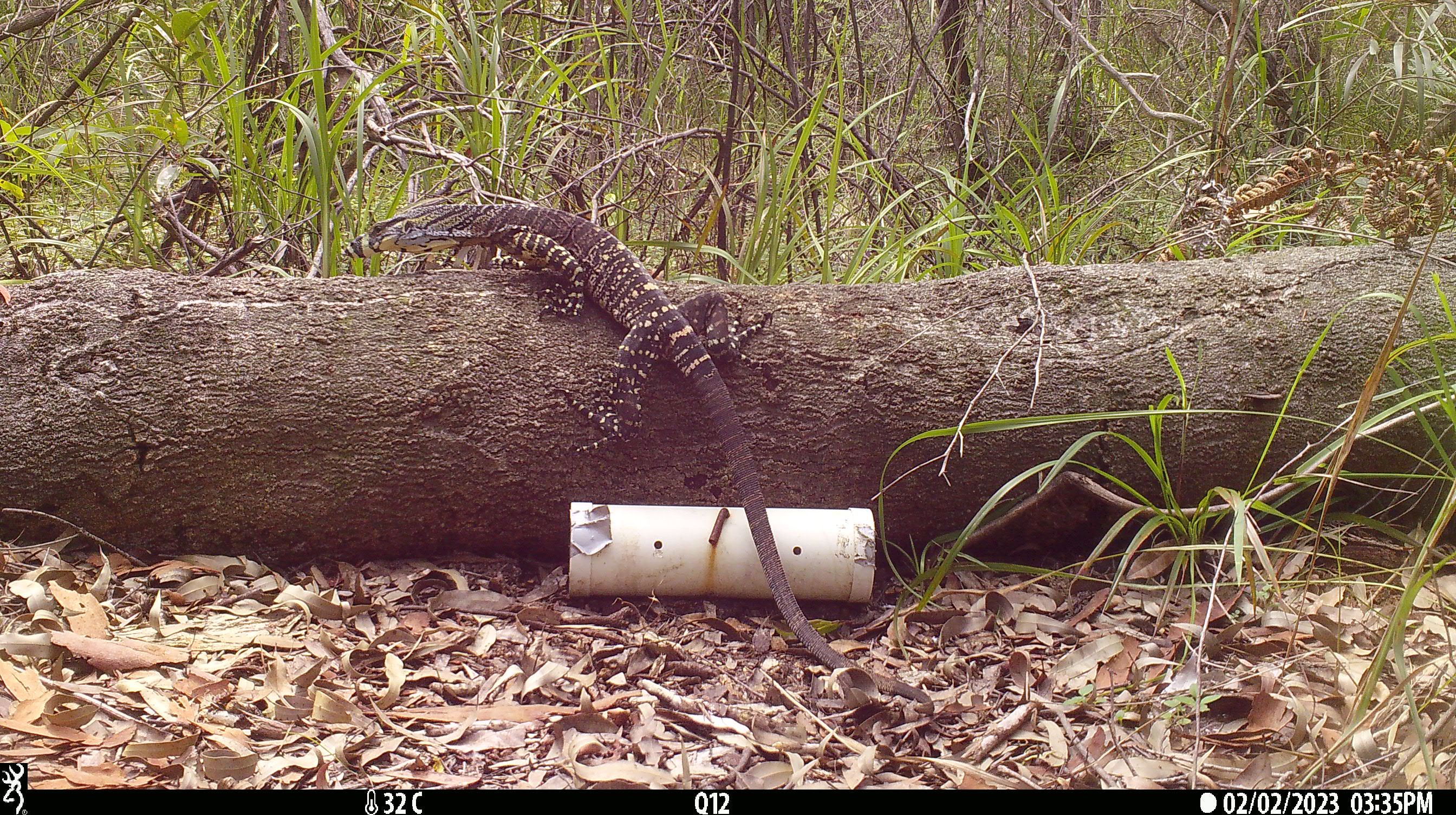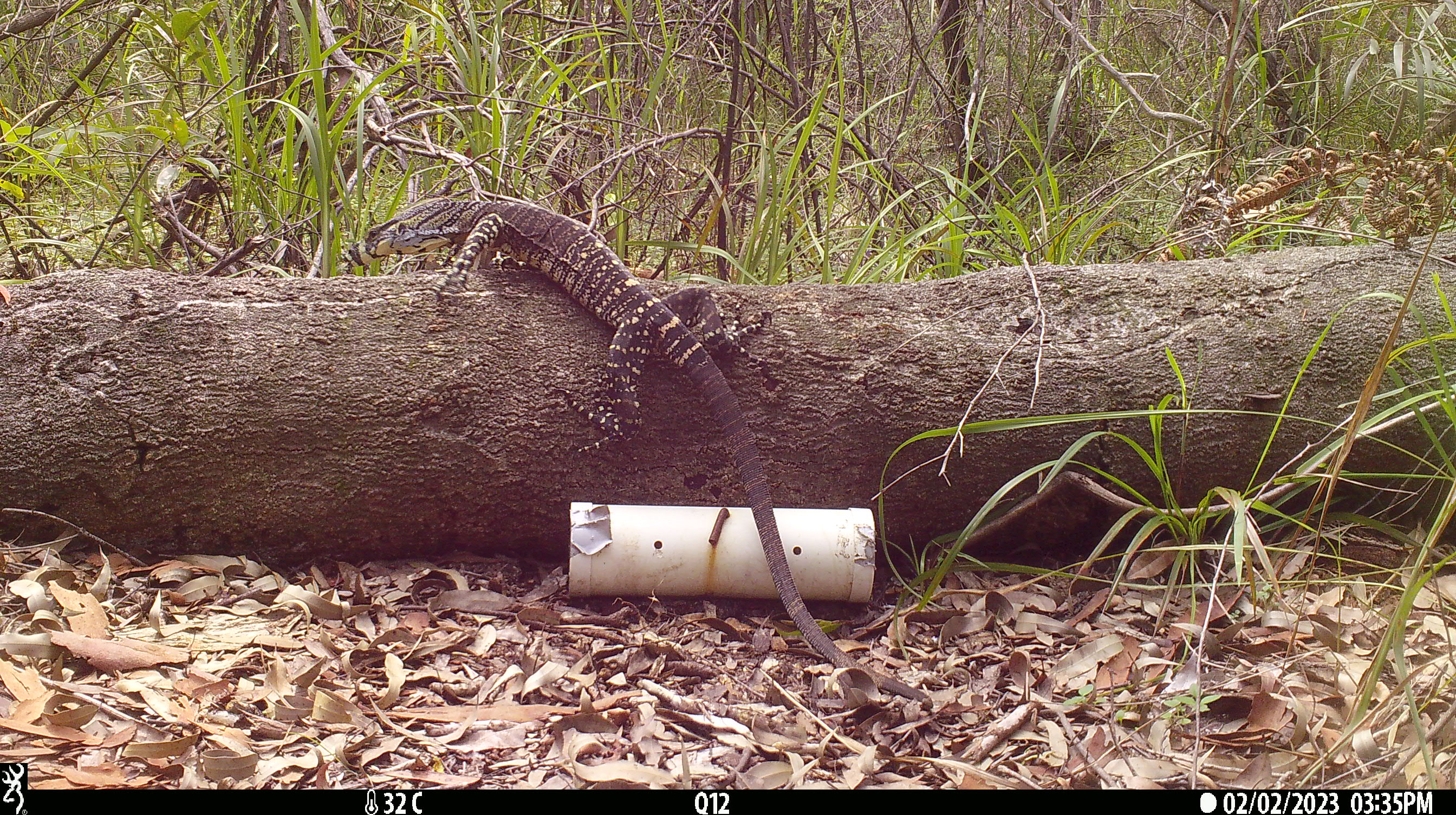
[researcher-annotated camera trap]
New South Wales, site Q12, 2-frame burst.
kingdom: Animalia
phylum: Chordata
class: Reptilia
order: Squamata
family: Varanidae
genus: Varanus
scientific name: Varanus varius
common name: lace monitor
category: goanna